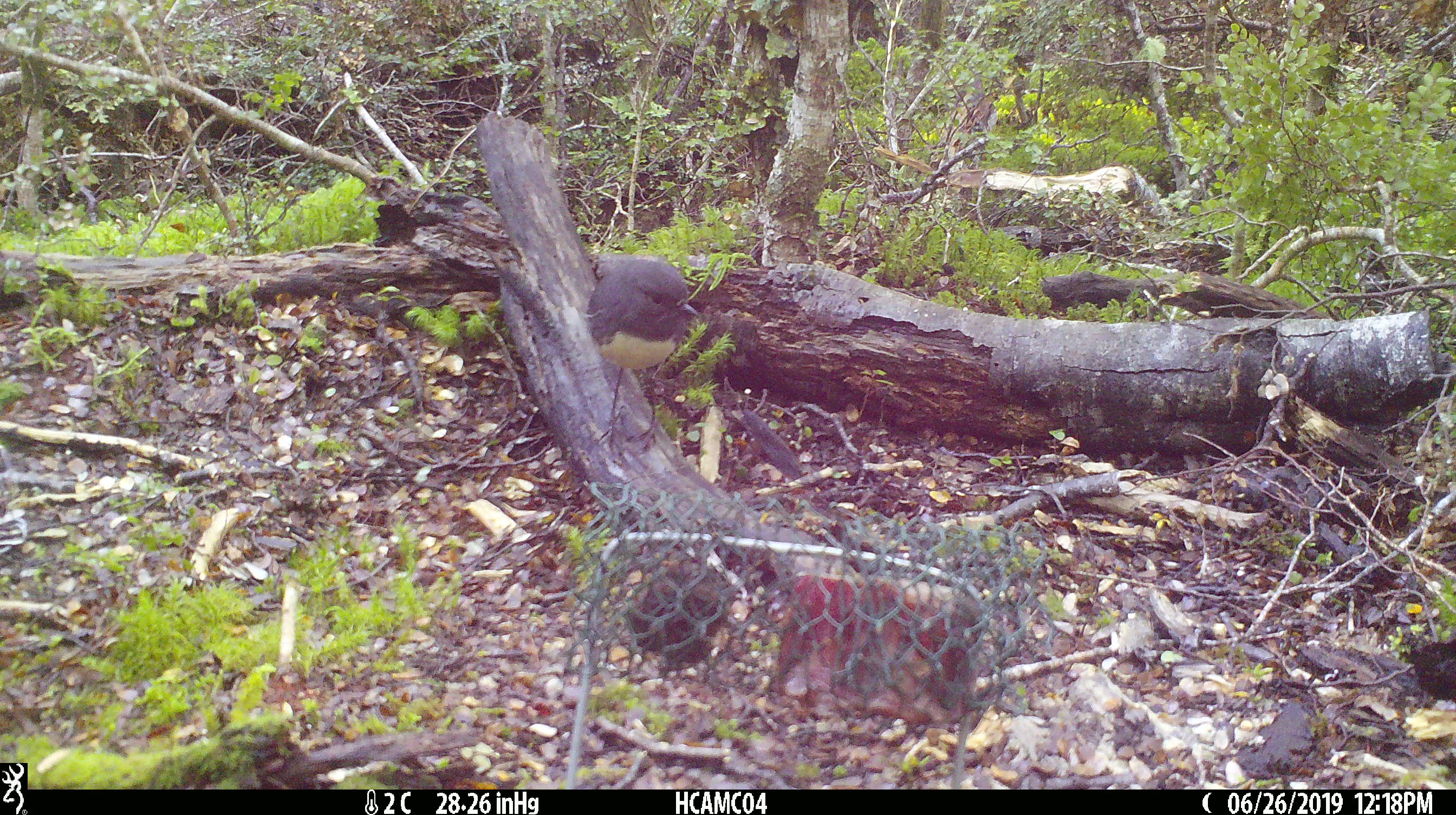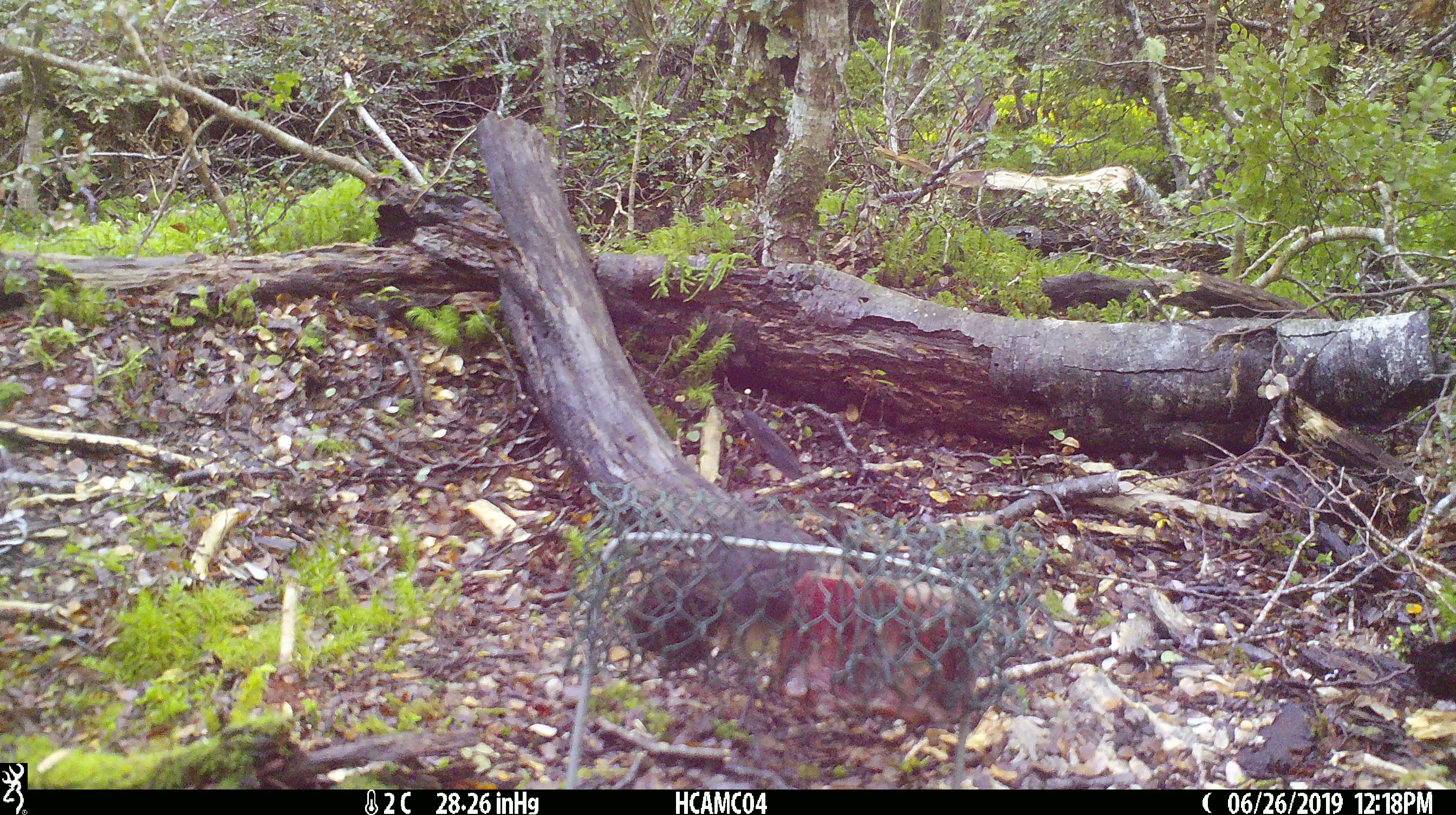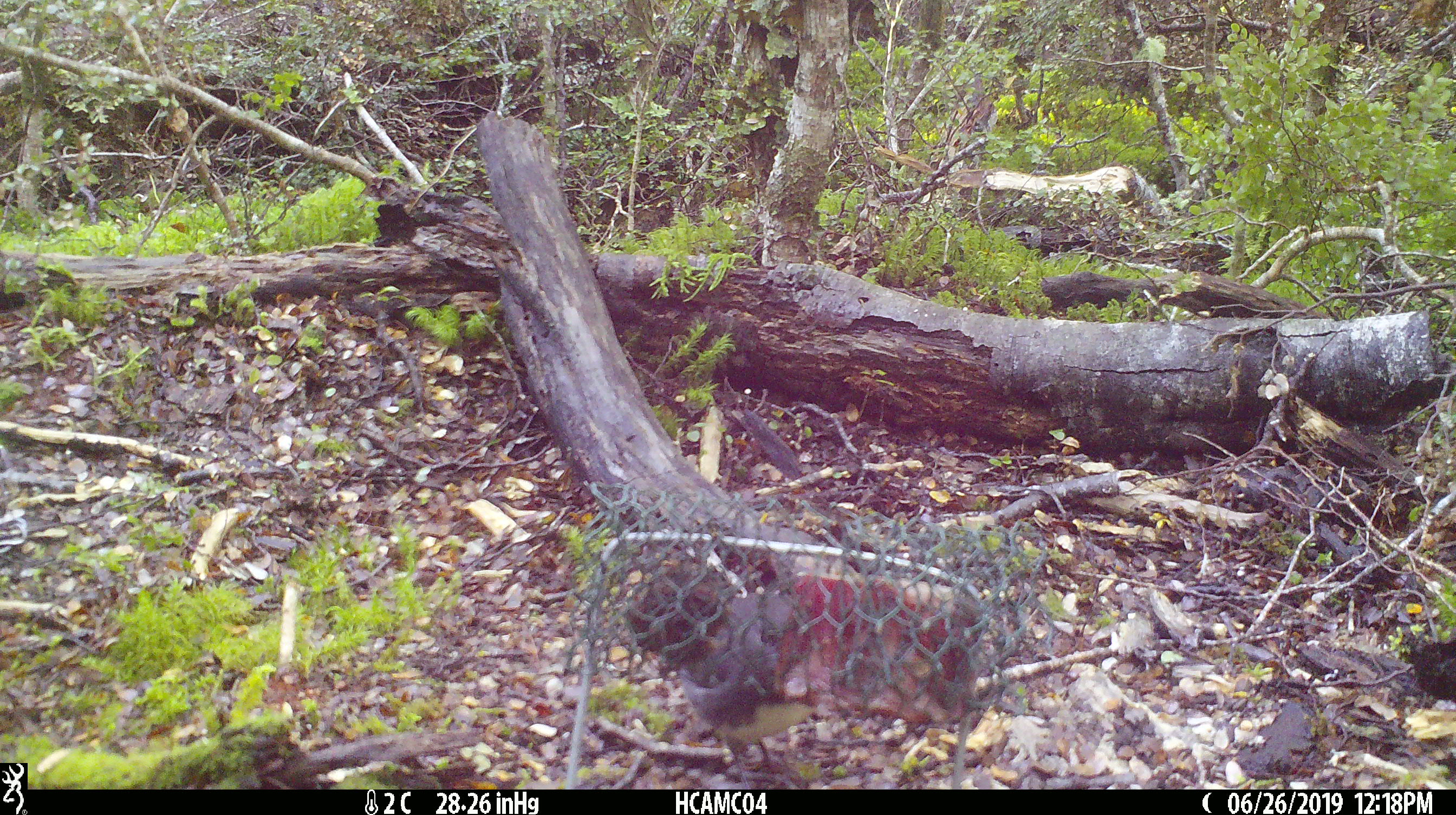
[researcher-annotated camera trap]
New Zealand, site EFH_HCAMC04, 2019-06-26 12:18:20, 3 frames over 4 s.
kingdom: Animalia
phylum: Chordata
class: Aves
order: Passeriformes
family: Petroicidae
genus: Petroica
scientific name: Petroica australis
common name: new zealand robin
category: robin